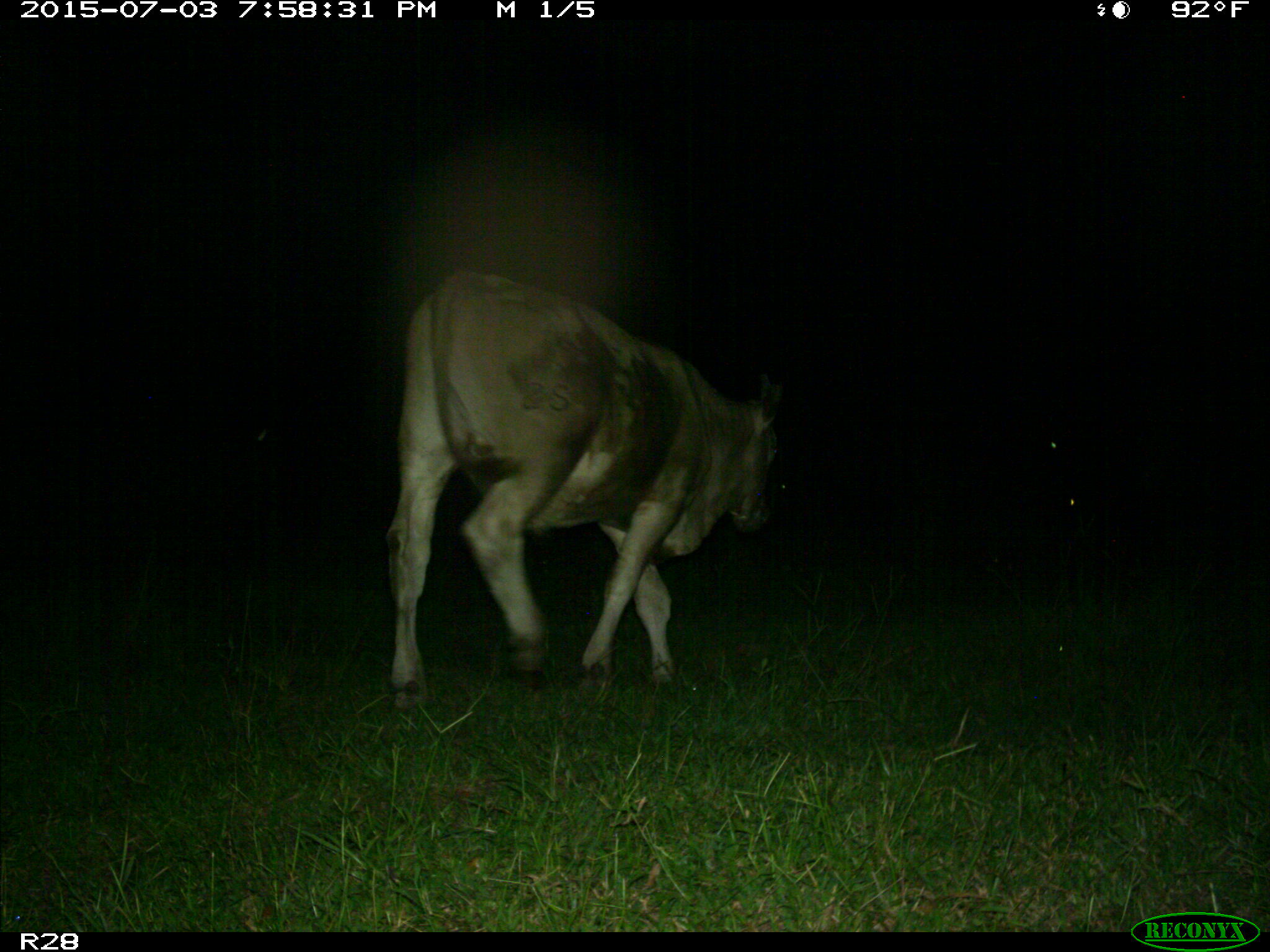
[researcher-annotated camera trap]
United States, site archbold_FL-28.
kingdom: Animalia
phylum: Chordata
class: Mammalia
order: Artiodactyla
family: Bovidae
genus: Bos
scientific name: Bos taurus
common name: domestic cow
Bos taurus (domestic cow).